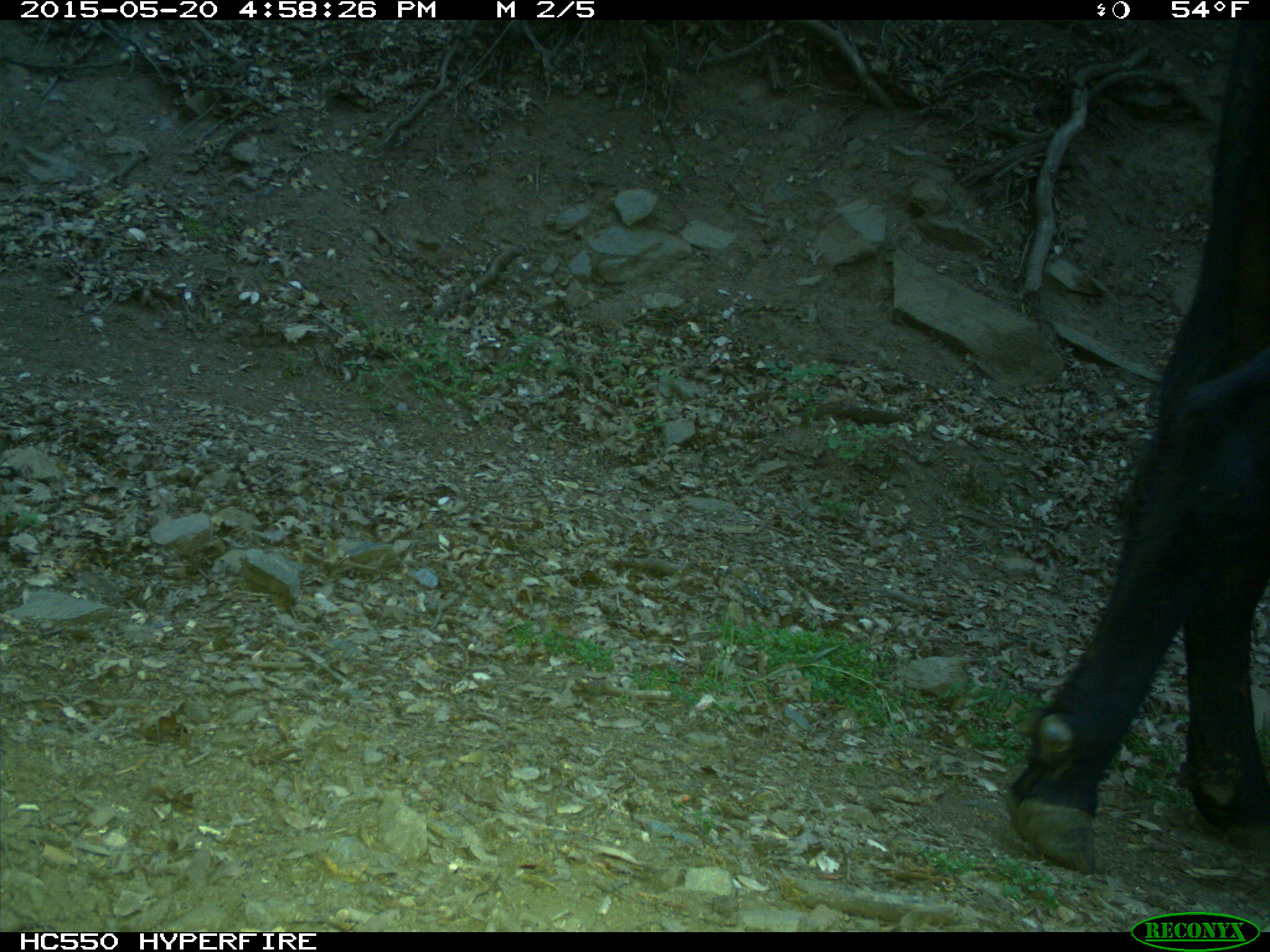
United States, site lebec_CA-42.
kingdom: Animalia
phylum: Chordata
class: Mammalia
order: Artiodactyla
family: Bovidae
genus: Bos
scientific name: Bos taurus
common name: domestic cow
Bos taurus (domestic cow).